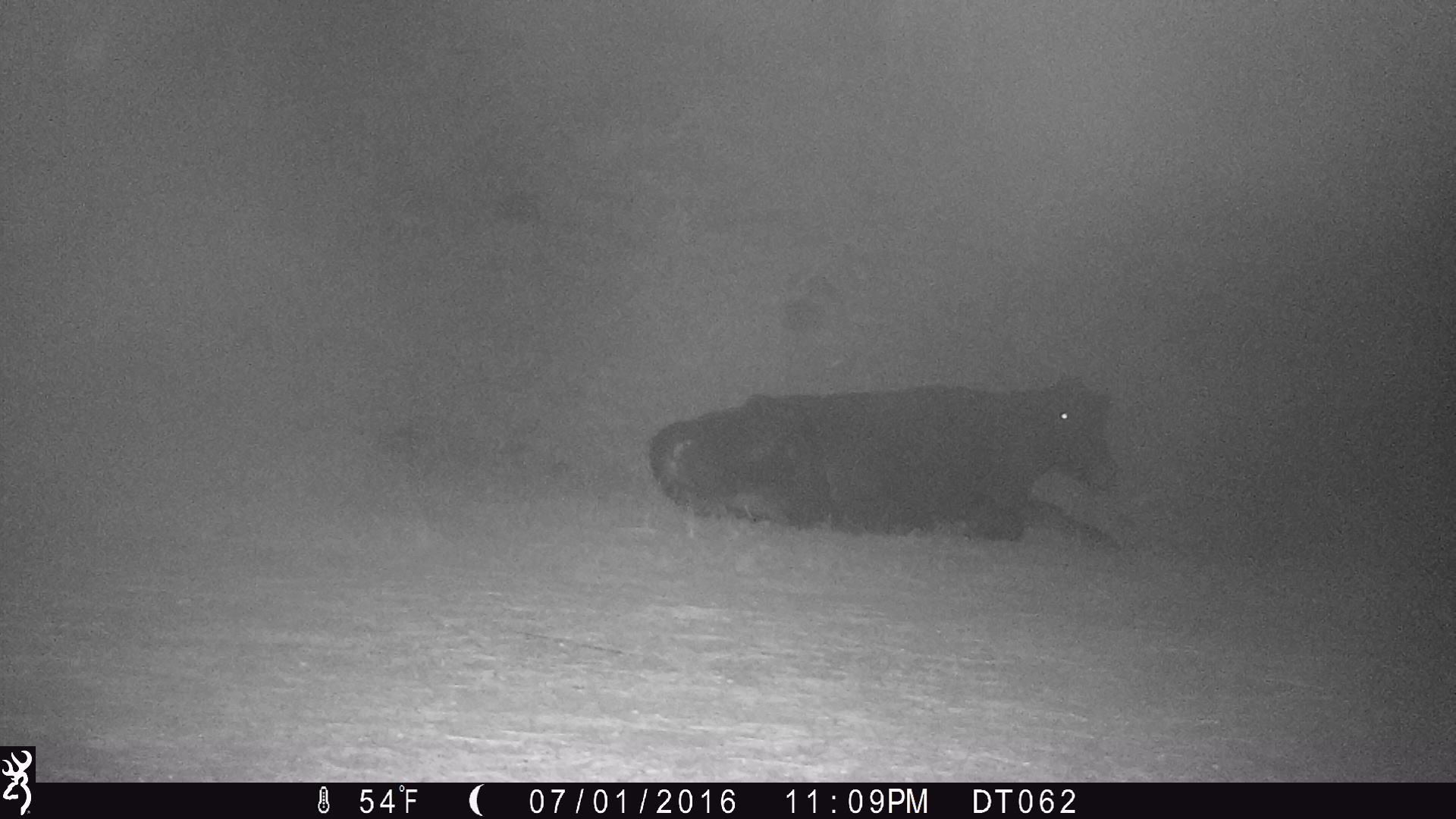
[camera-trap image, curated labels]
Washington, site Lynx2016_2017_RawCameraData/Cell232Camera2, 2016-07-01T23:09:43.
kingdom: Animalia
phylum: Chordata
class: Mammalia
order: Artiodactyla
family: Bovidae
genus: Bos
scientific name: Bos taurus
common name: domestic cattle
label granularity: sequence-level